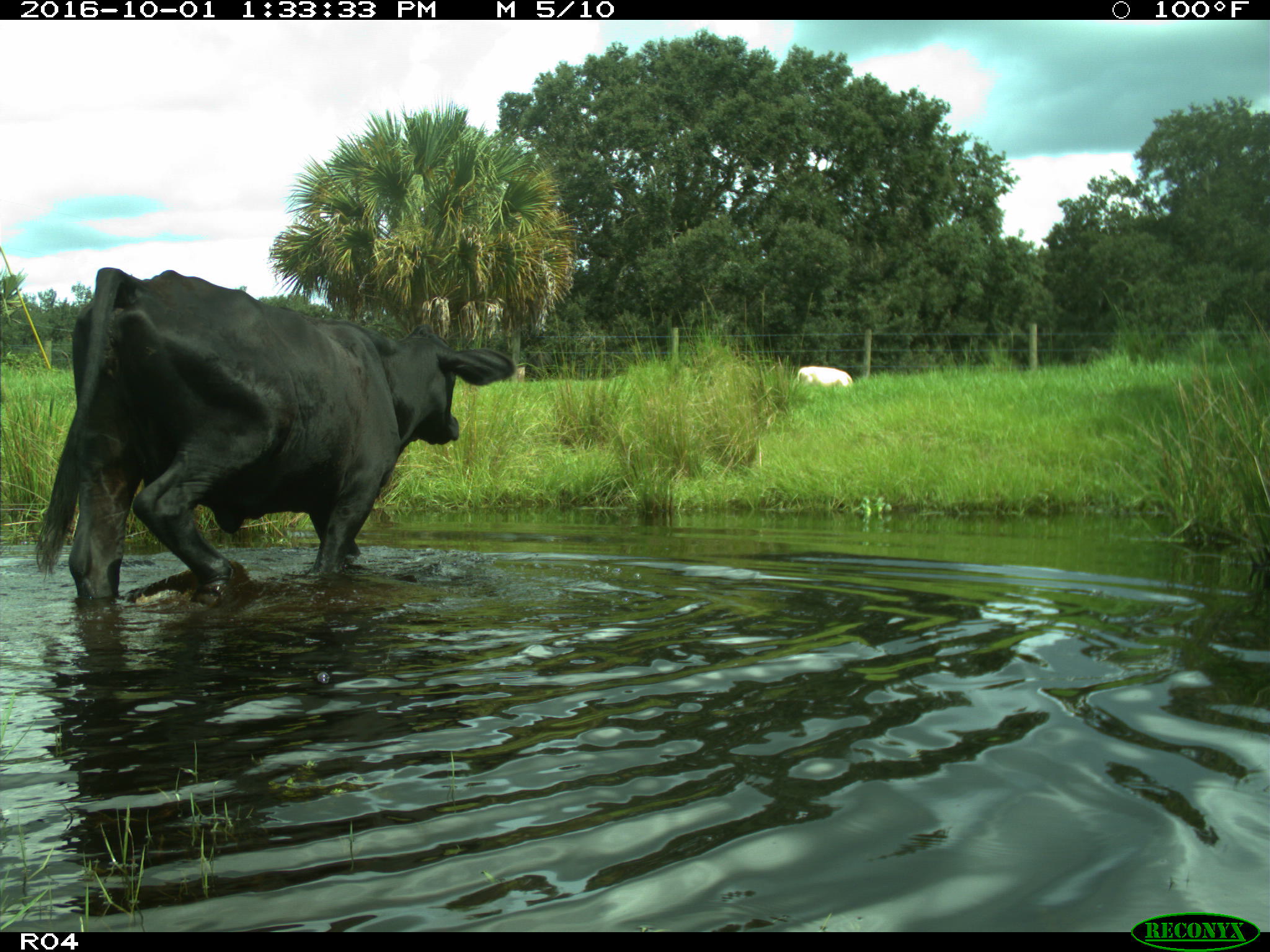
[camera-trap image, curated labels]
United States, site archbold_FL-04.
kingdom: Animalia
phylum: Chordata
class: Mammalia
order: Artiodactyla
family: Bovidae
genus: Bos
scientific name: Bos taurus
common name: domestic cow